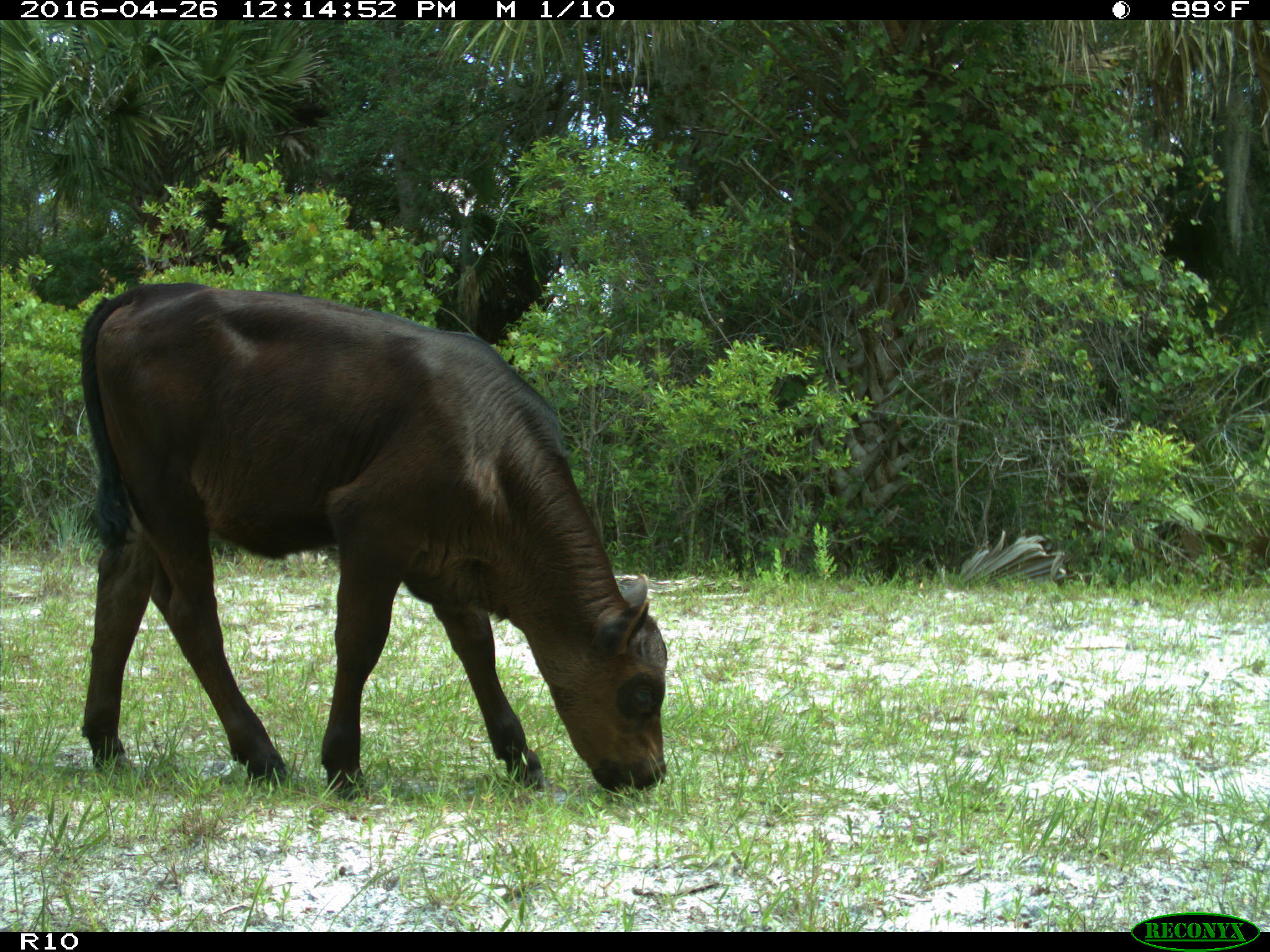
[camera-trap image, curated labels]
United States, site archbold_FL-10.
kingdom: Animalia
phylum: Chordata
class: Mammalia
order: Artiodactyla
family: Bovidae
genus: Bos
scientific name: Bos taurus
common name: domestic cow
Bos taurus (domestic cow).